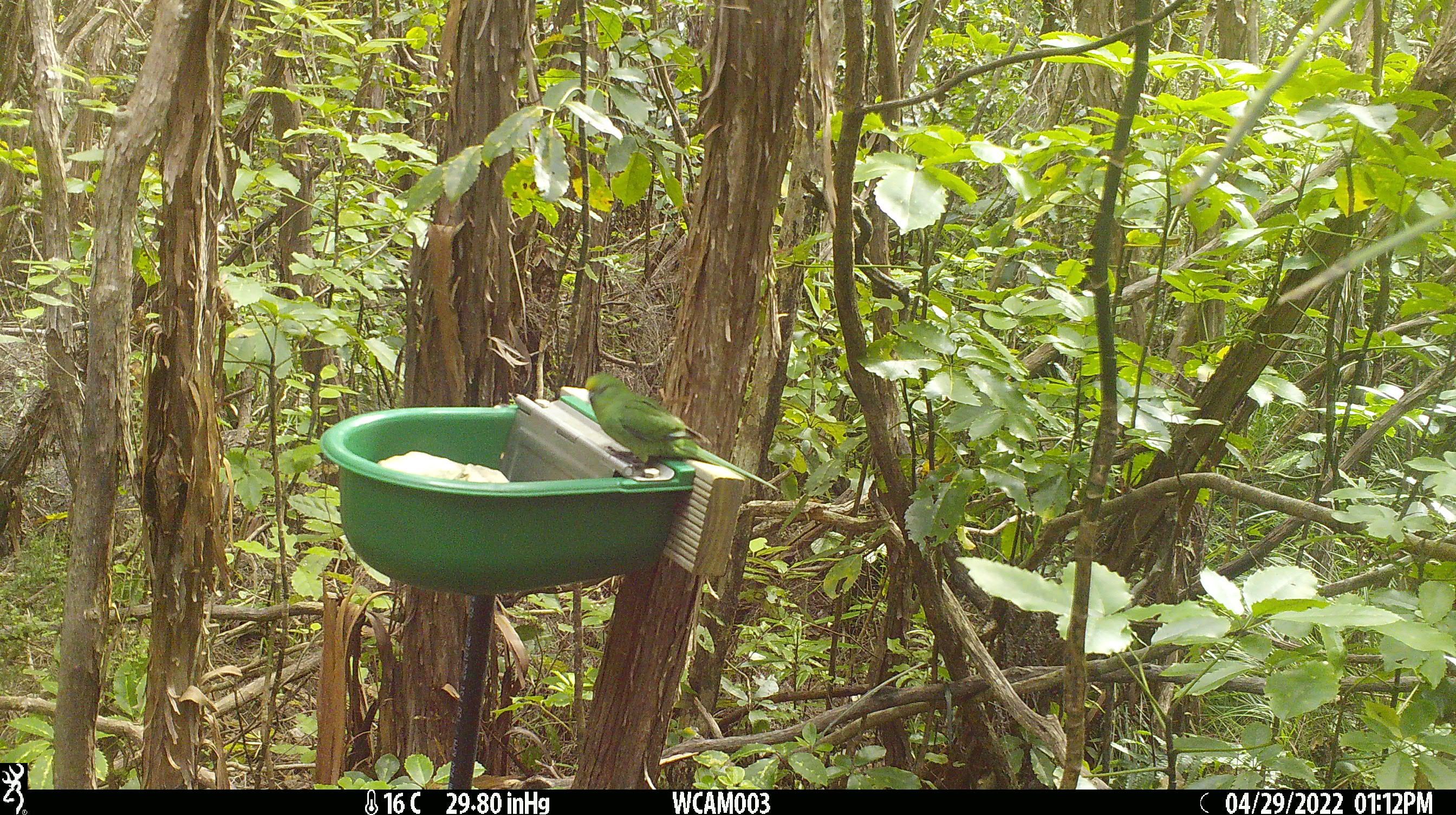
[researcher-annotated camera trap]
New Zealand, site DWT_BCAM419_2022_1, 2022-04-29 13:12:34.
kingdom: Animalia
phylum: Chordata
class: Aves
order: Psittaciformes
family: Psittaculidae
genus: Cyanoramphus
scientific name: Cyanoramphus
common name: parakeet